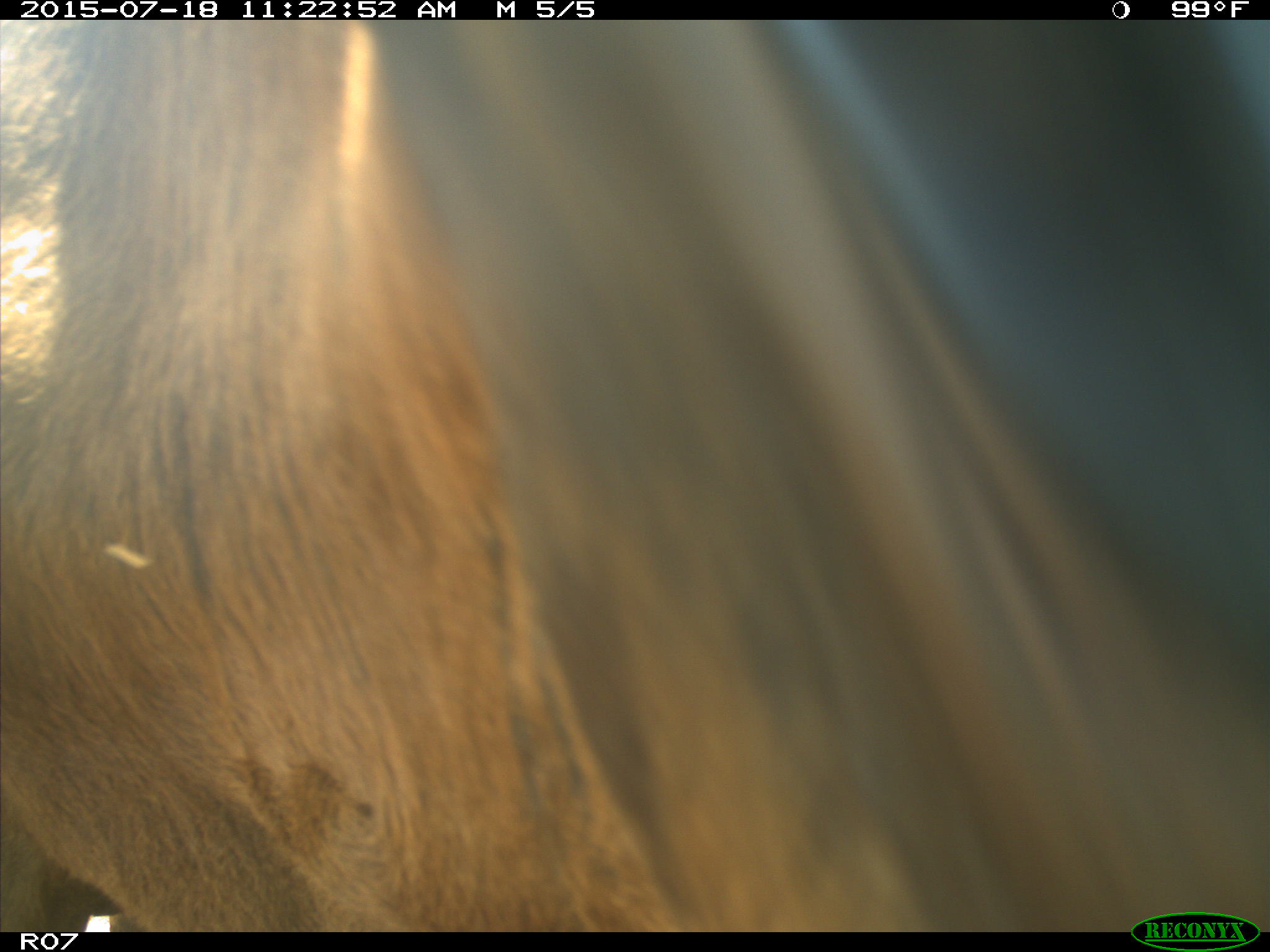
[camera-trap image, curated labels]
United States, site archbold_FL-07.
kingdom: Animalia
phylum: Chordata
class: Mammalia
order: Artiodactyla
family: Bovidae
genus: Bos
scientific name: Bos taurus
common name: domestic cow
Bos taurus (domestic cow).